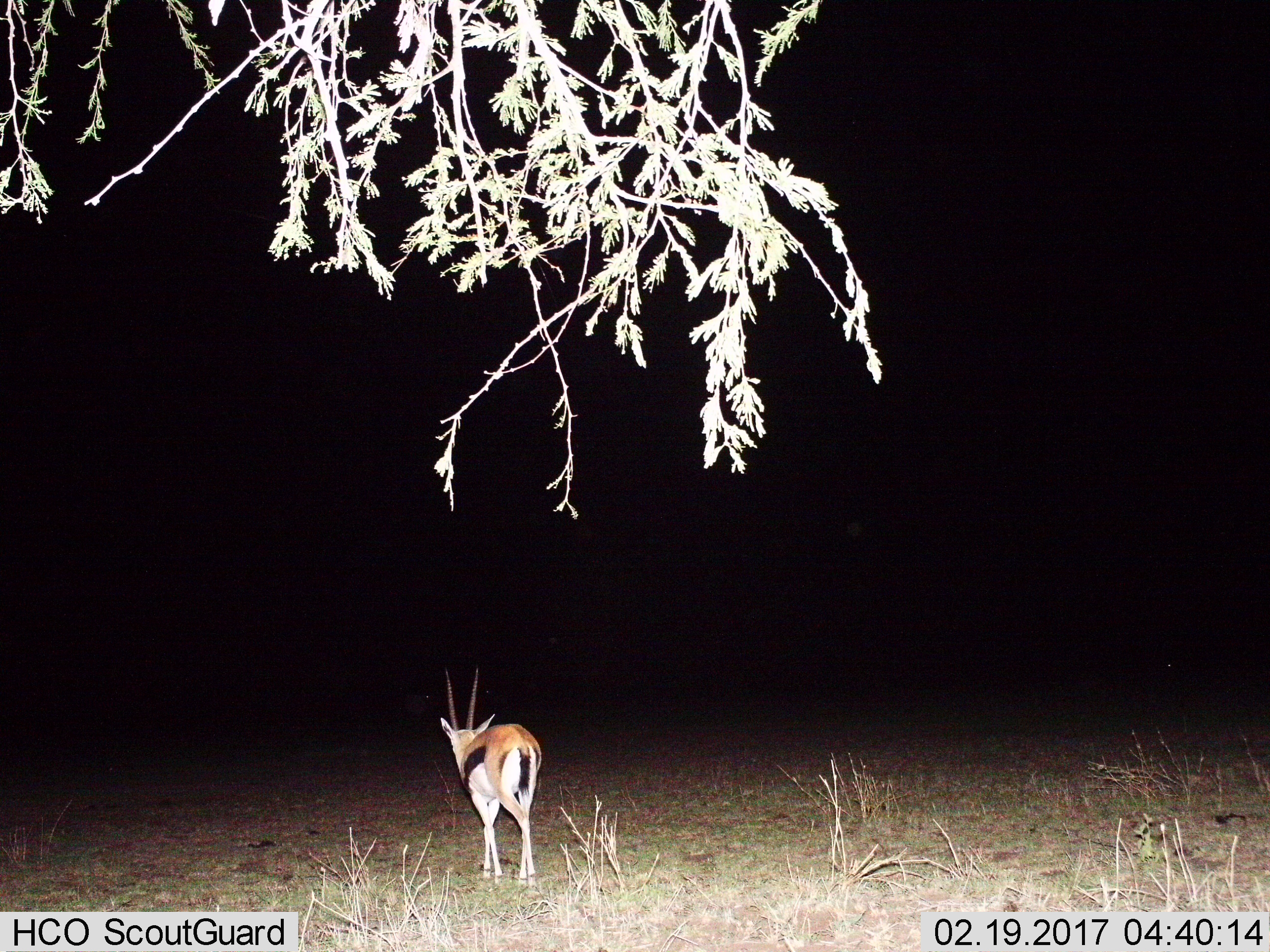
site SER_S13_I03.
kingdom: Animalia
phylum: Chordata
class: Mammalia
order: Artiodactyla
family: Bovidae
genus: Eudorcas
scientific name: Eudorcas thomsonii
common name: thomson's gazelle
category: gazellethomsons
Gazellethomsons (thomson's gazelle) (Eudorcas thomsonii), count 1. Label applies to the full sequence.